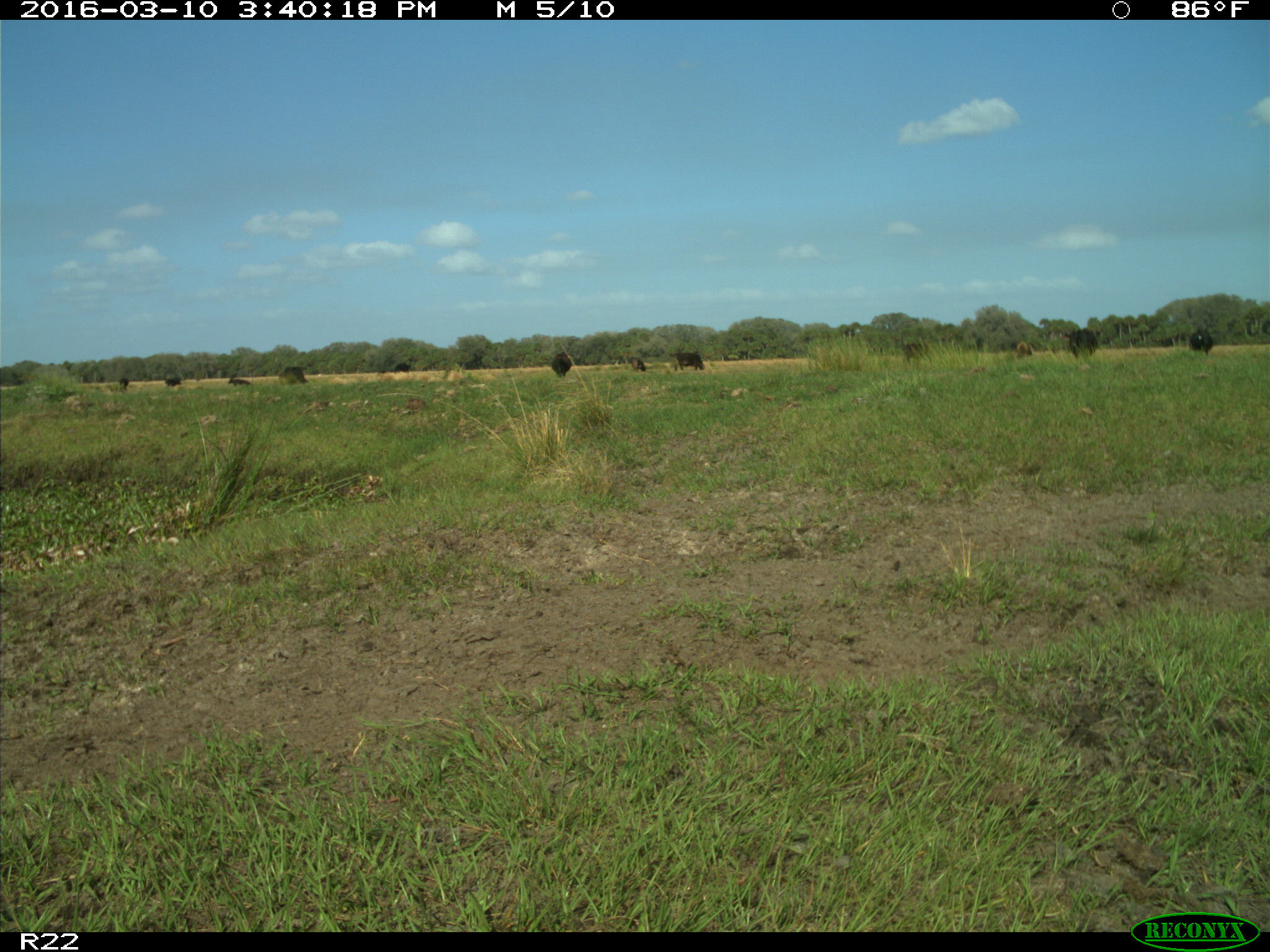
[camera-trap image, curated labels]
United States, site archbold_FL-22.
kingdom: Animalia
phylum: Chordata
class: Mammalia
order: Artiodactyla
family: Bovidae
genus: Bos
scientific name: Bos taurus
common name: domestic cow